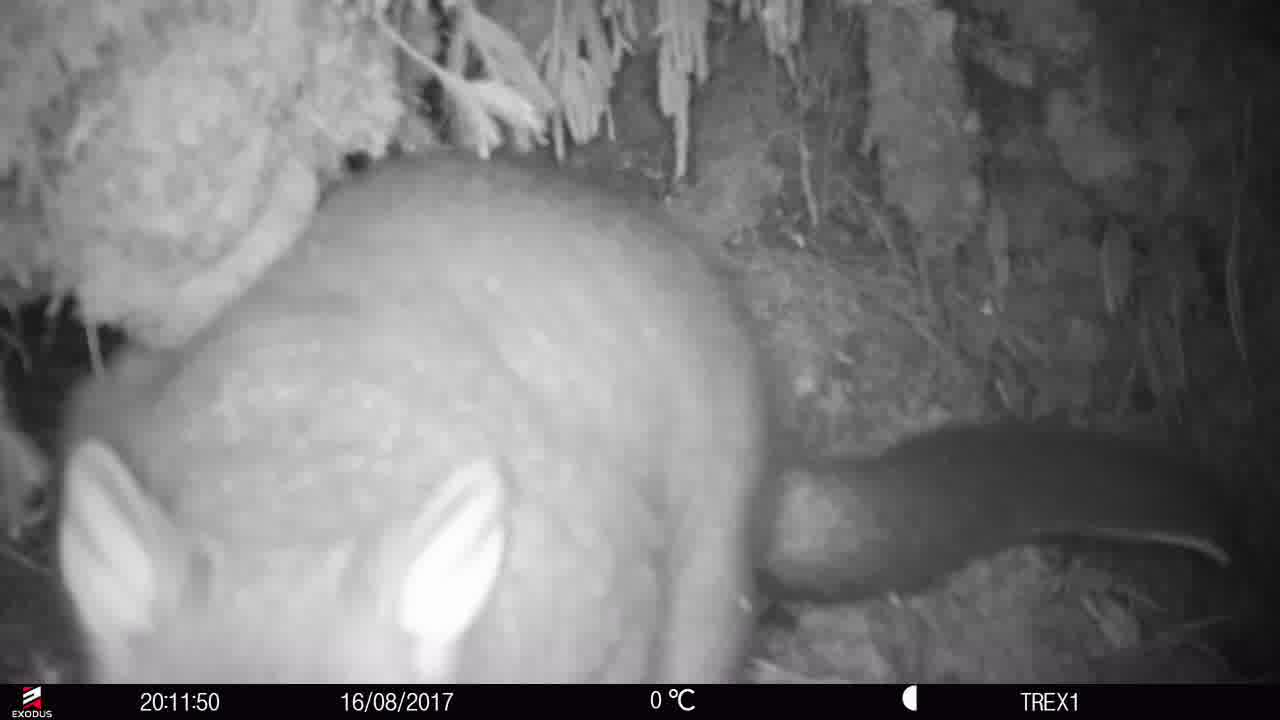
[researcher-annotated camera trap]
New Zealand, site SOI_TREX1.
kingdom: Animalia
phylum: Chordata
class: Mammalia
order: Diprotodontia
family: Phalangeridae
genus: Trichosurus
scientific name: Trichosurus vulpecula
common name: common brushtail possum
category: possum